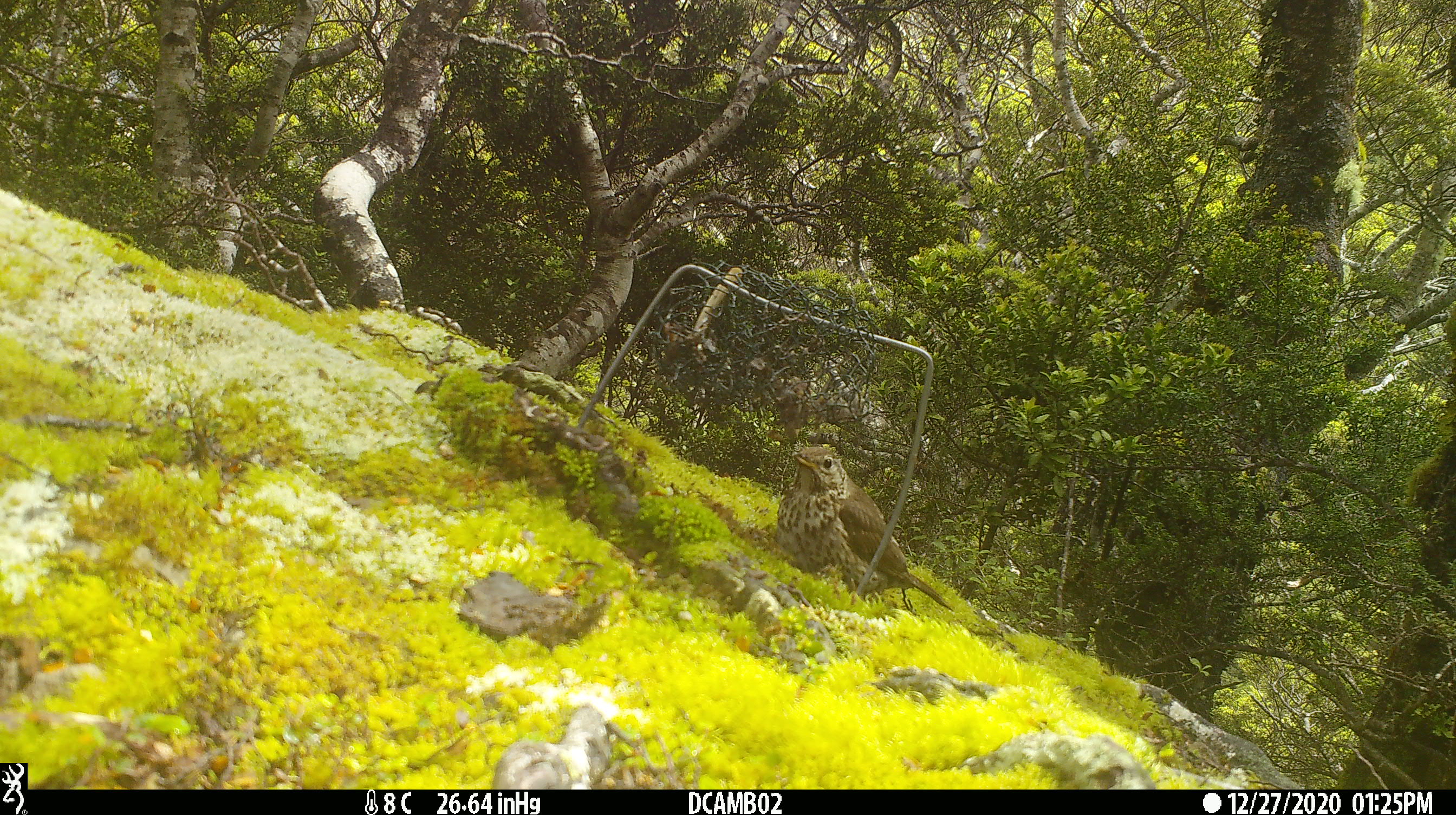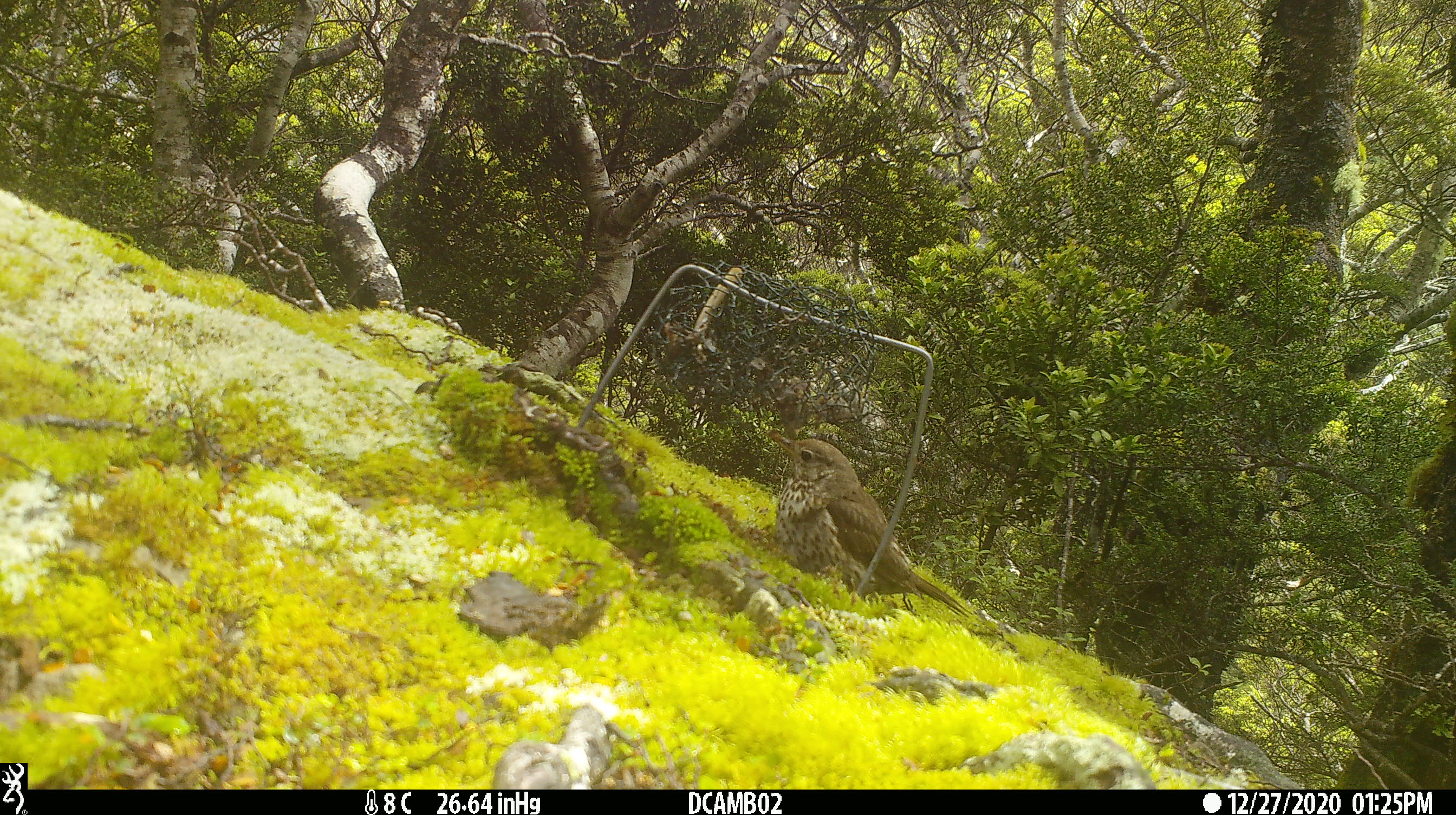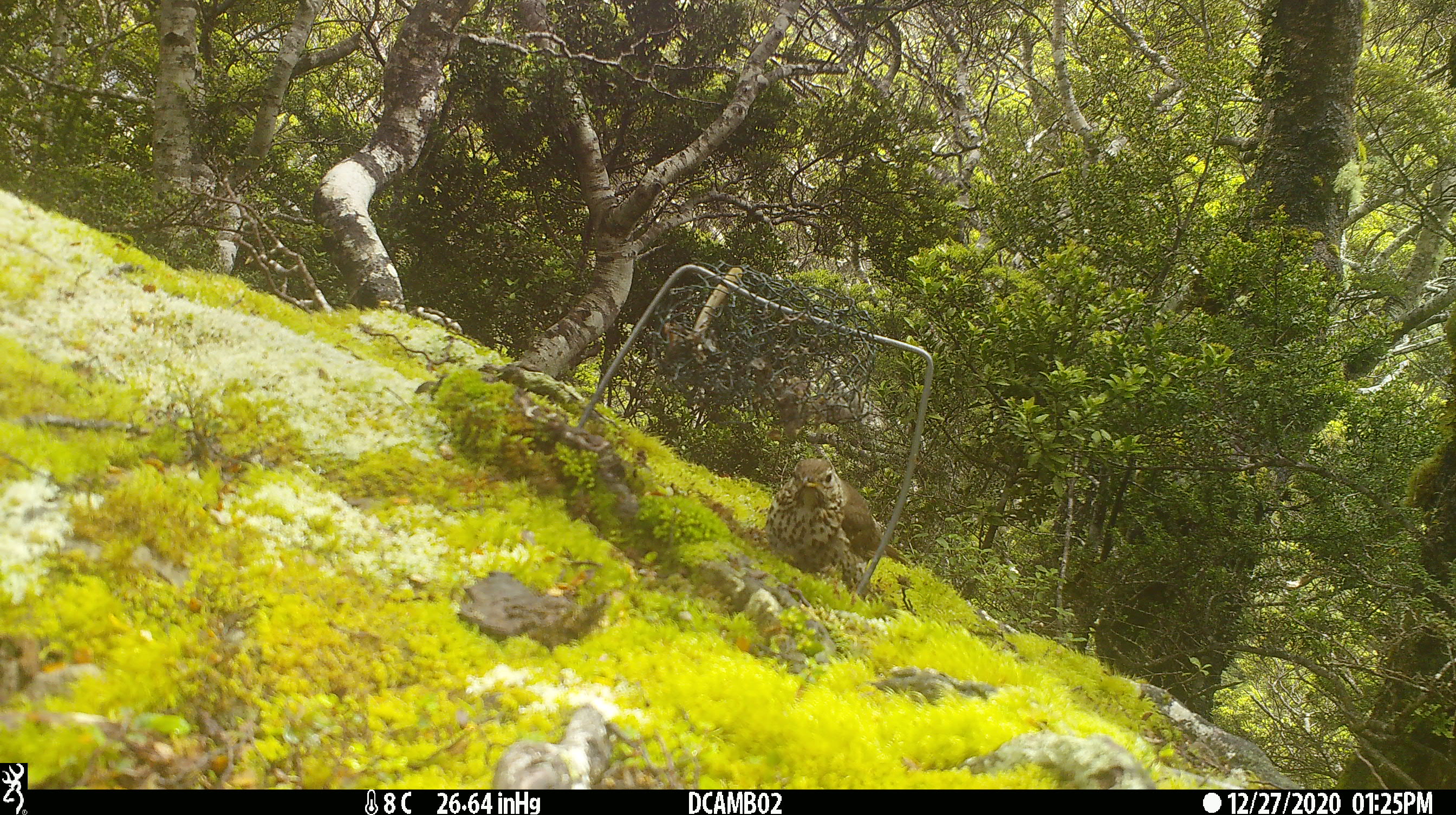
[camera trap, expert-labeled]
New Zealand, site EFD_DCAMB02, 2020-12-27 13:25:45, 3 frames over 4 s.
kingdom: Animalia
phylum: Chordata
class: Aves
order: Passeriformes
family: Turdidae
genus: Turdus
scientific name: Turdus philomelos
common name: song thrush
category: thrush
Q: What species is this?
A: Thrush (song thrush) (Turdus philomelos).